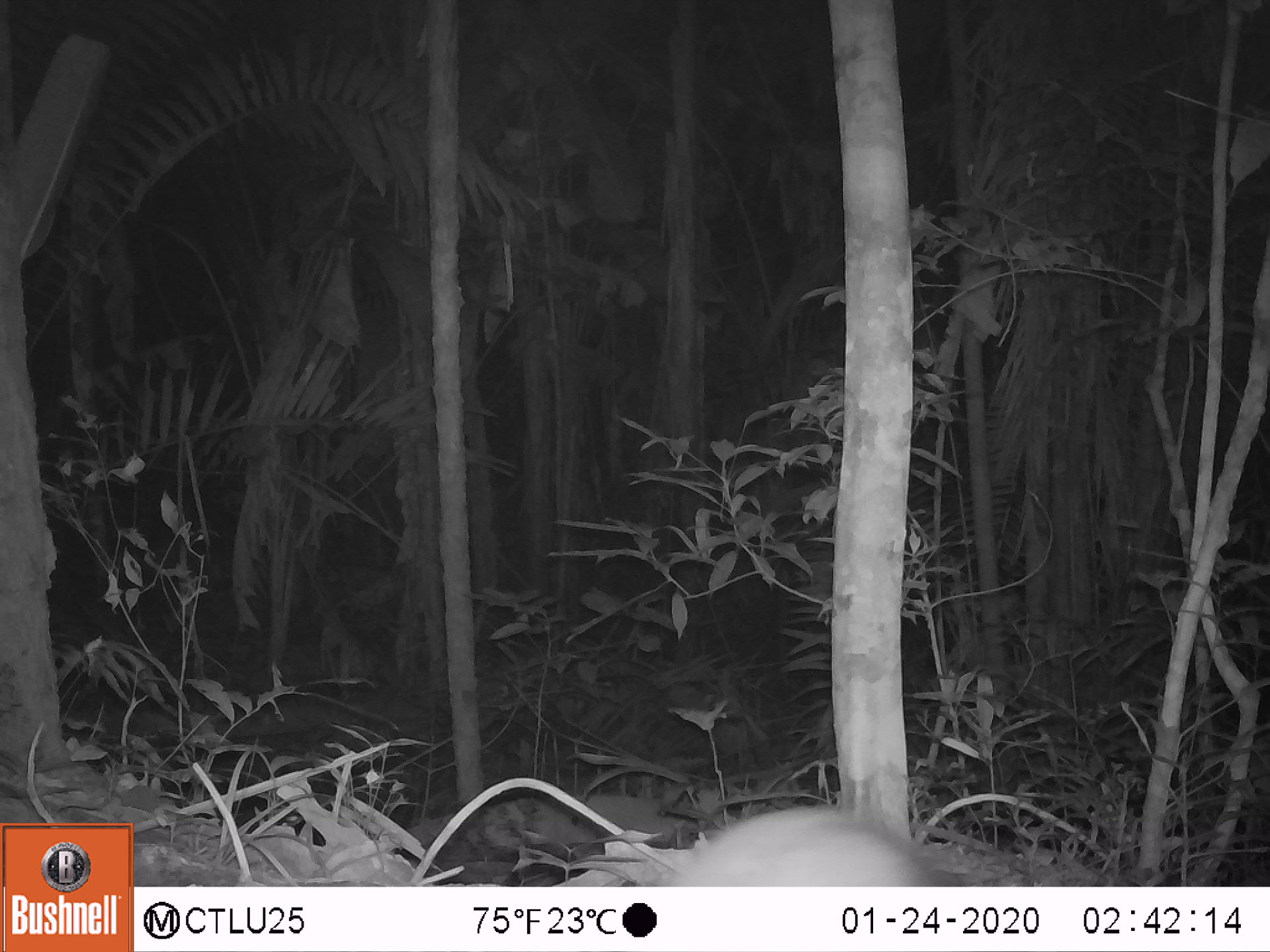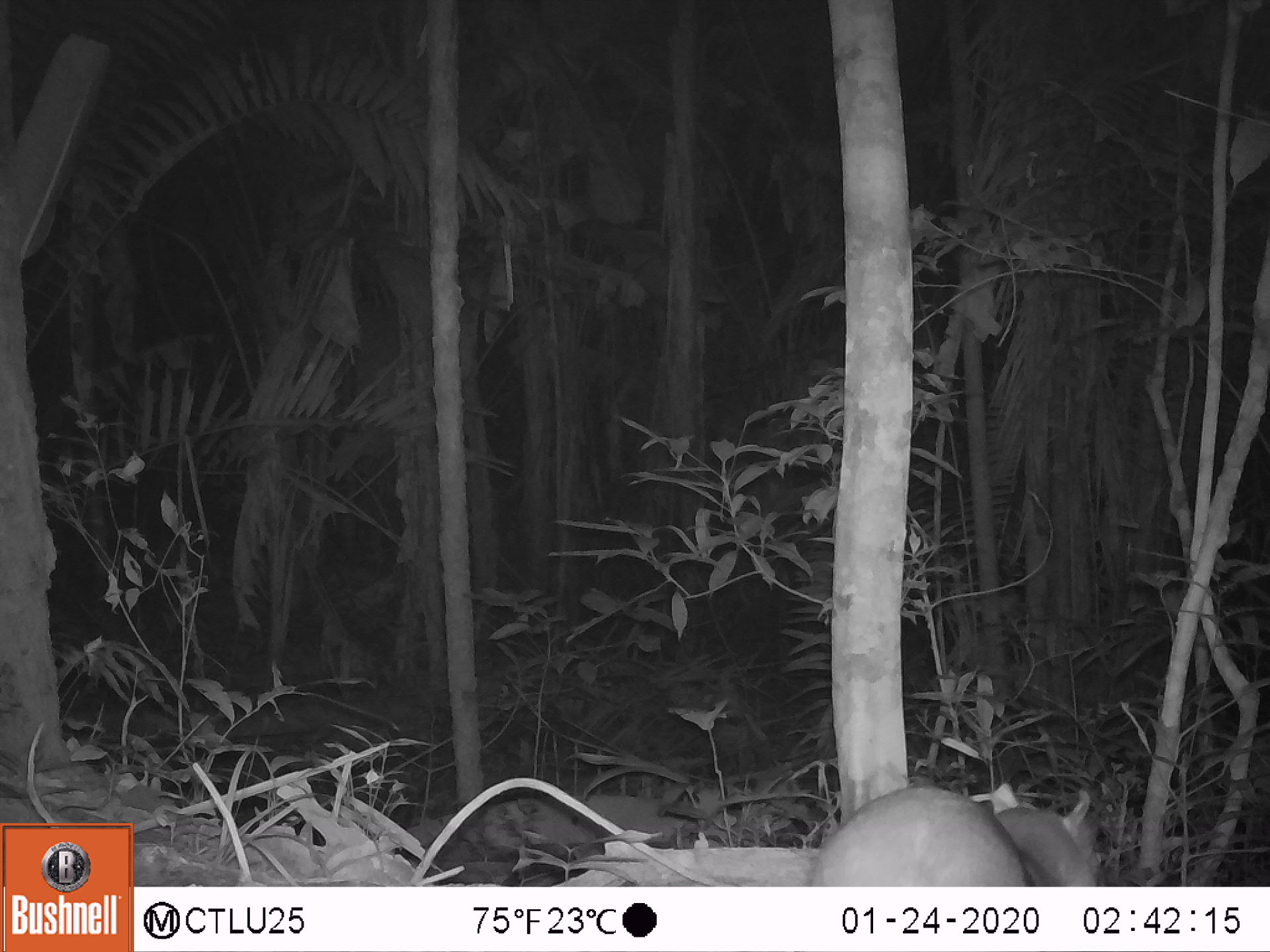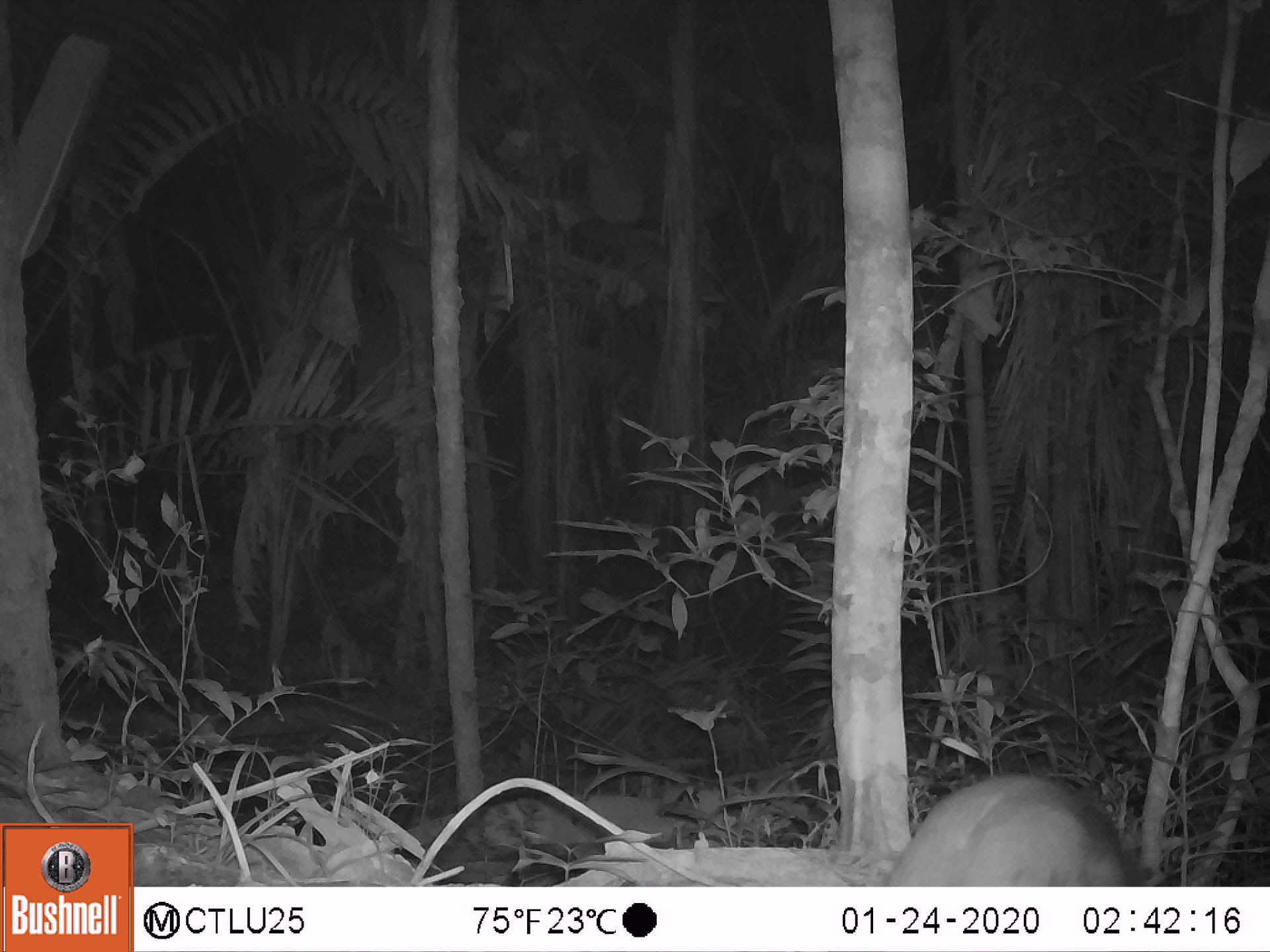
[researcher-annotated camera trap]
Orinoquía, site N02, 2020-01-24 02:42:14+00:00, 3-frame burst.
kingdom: Animalia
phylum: Chordata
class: Mammalia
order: Rodentia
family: Cuniculidae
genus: Cuniculus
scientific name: Cuniculus paca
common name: spotted paca